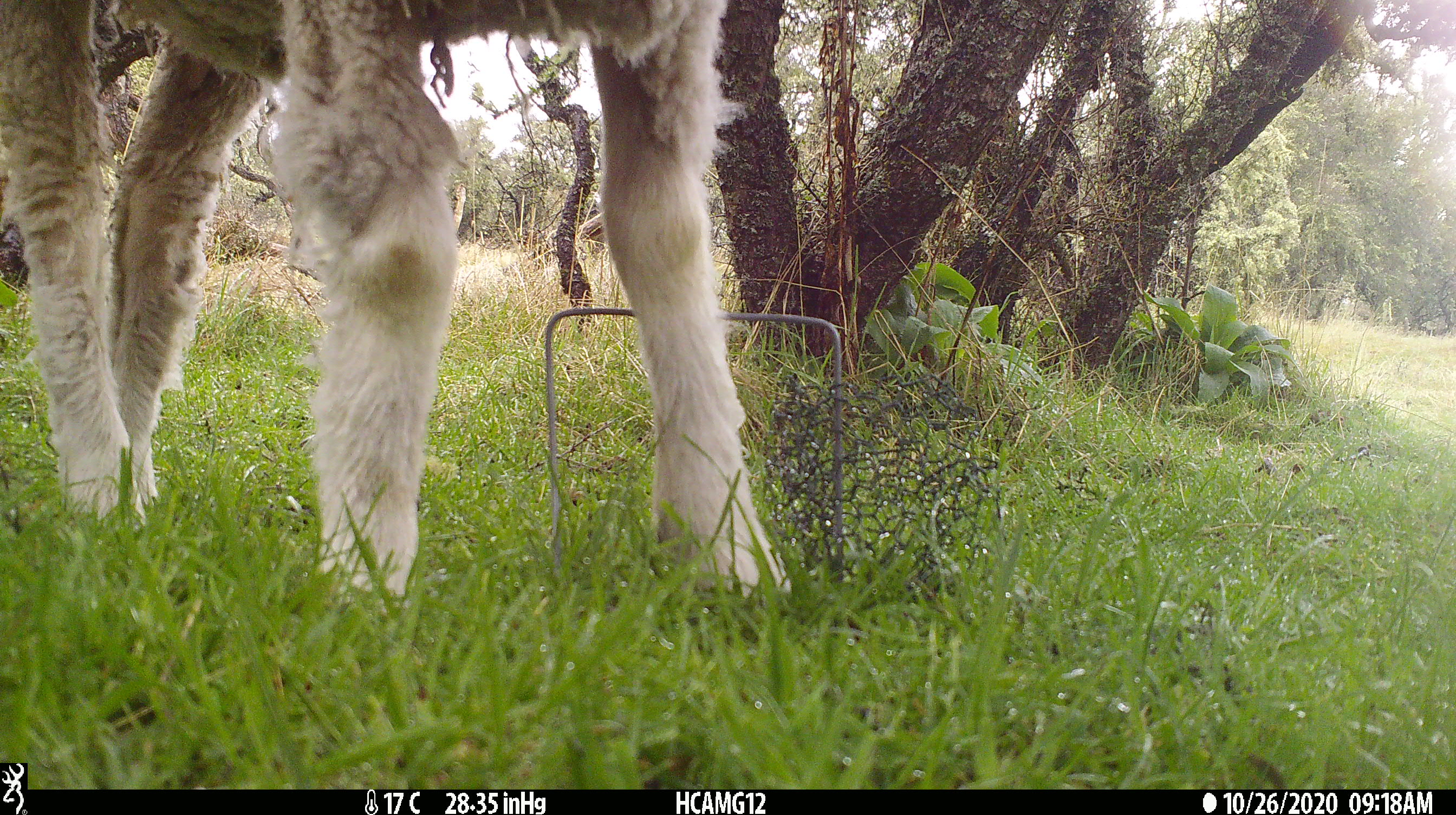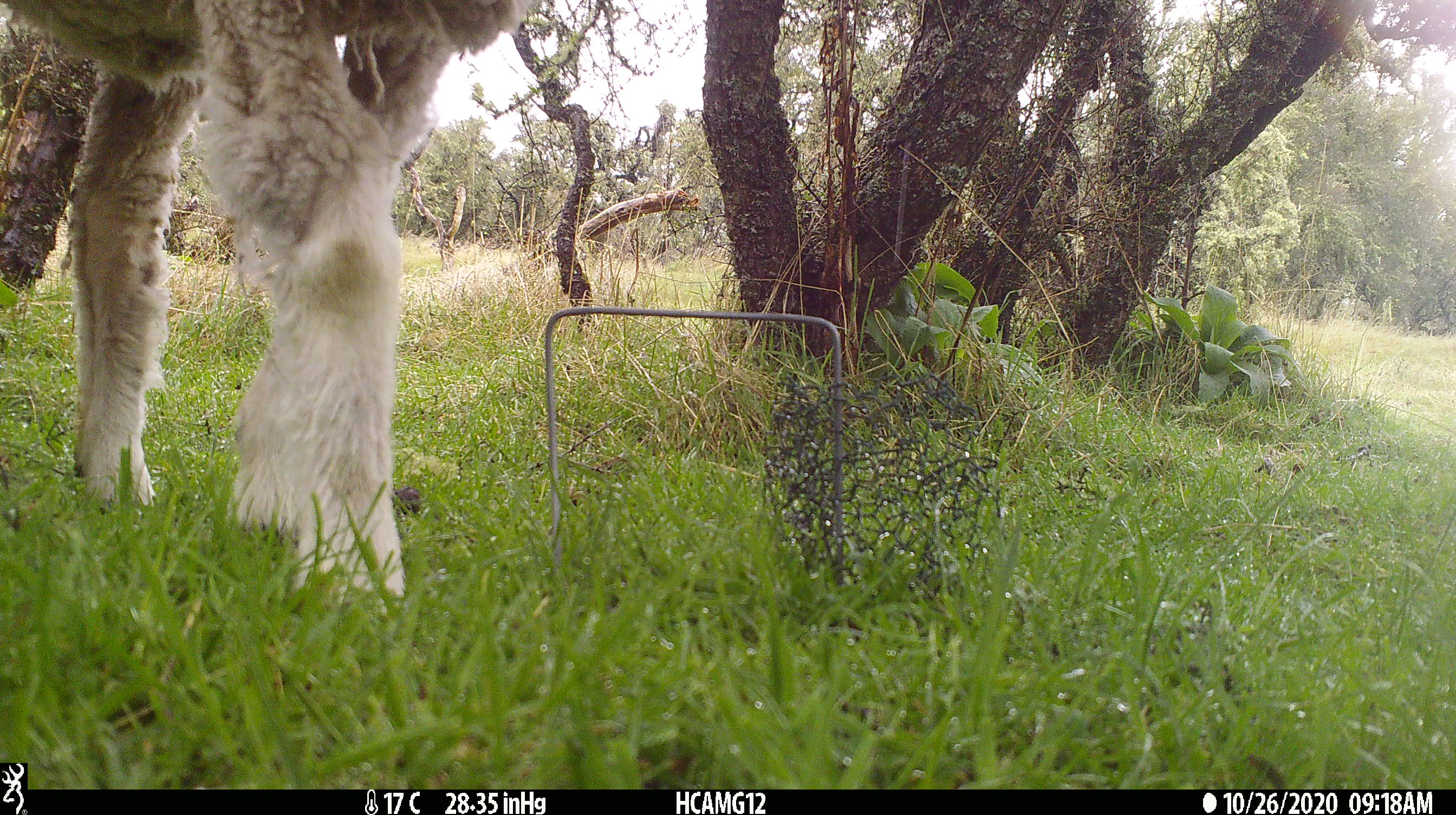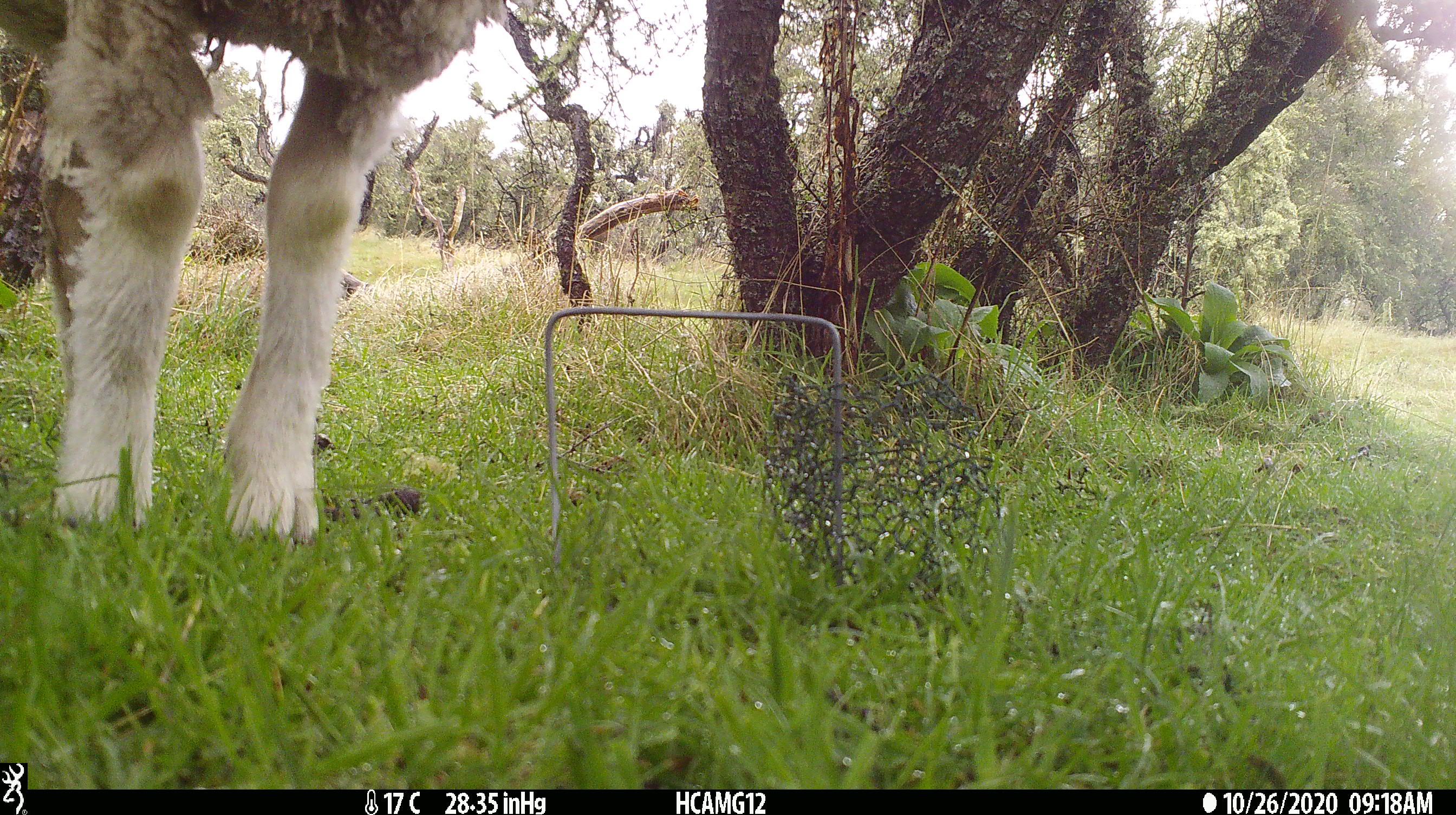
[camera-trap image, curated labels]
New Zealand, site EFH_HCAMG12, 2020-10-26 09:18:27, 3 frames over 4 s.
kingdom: Animalia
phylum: Chordata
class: Mammalia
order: Artiodactyla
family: Bovidae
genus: Ovis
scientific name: Ovis aries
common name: domestic sheep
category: sheep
Sheep (domestic sheep) (Ovis aries).